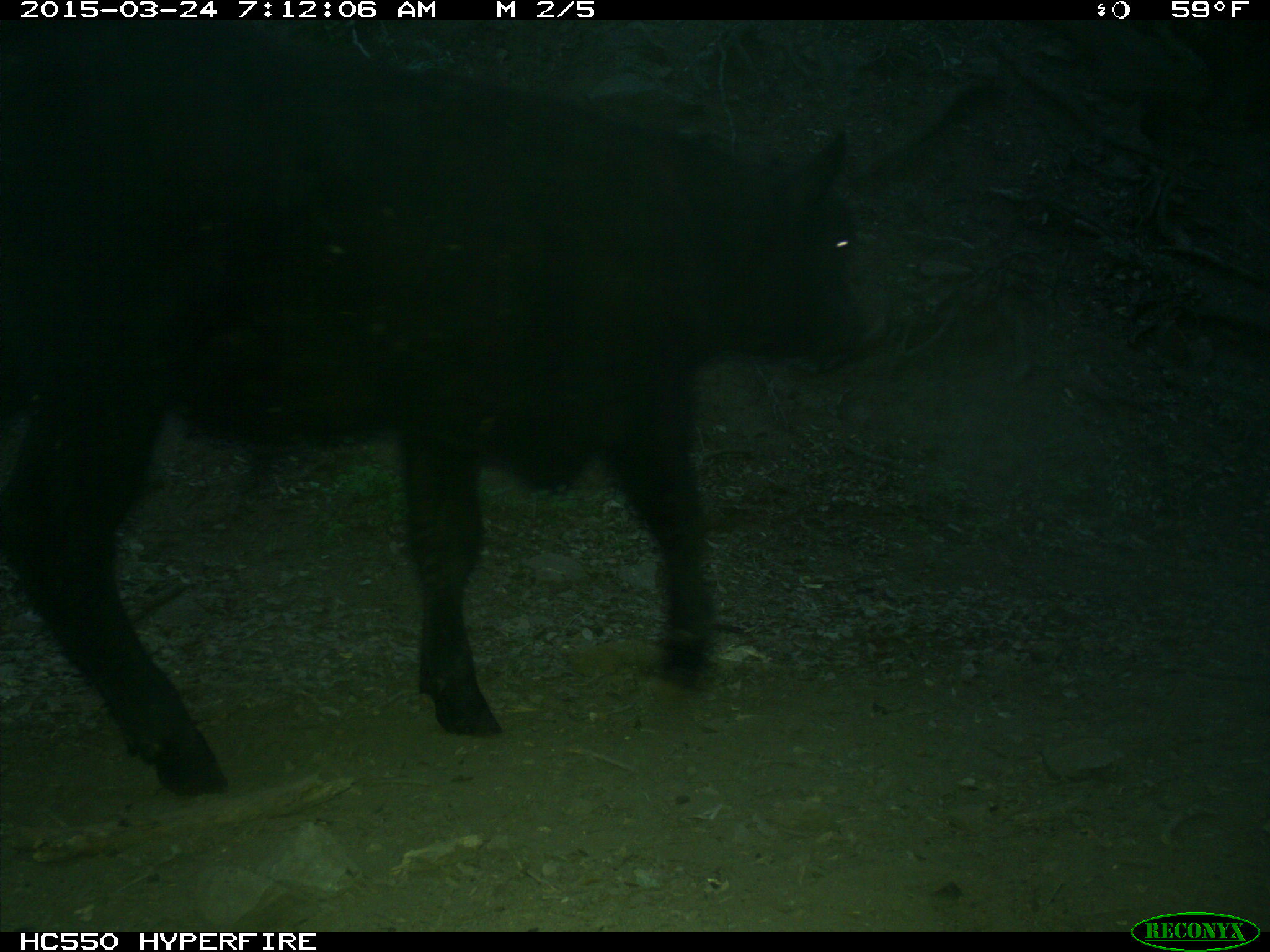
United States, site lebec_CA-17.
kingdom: Animalia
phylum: Chordata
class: Mammalia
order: Artiodactyla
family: Bovidae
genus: Bos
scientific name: Bos taurus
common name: domestic cow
Bos taurus (domestic cow).